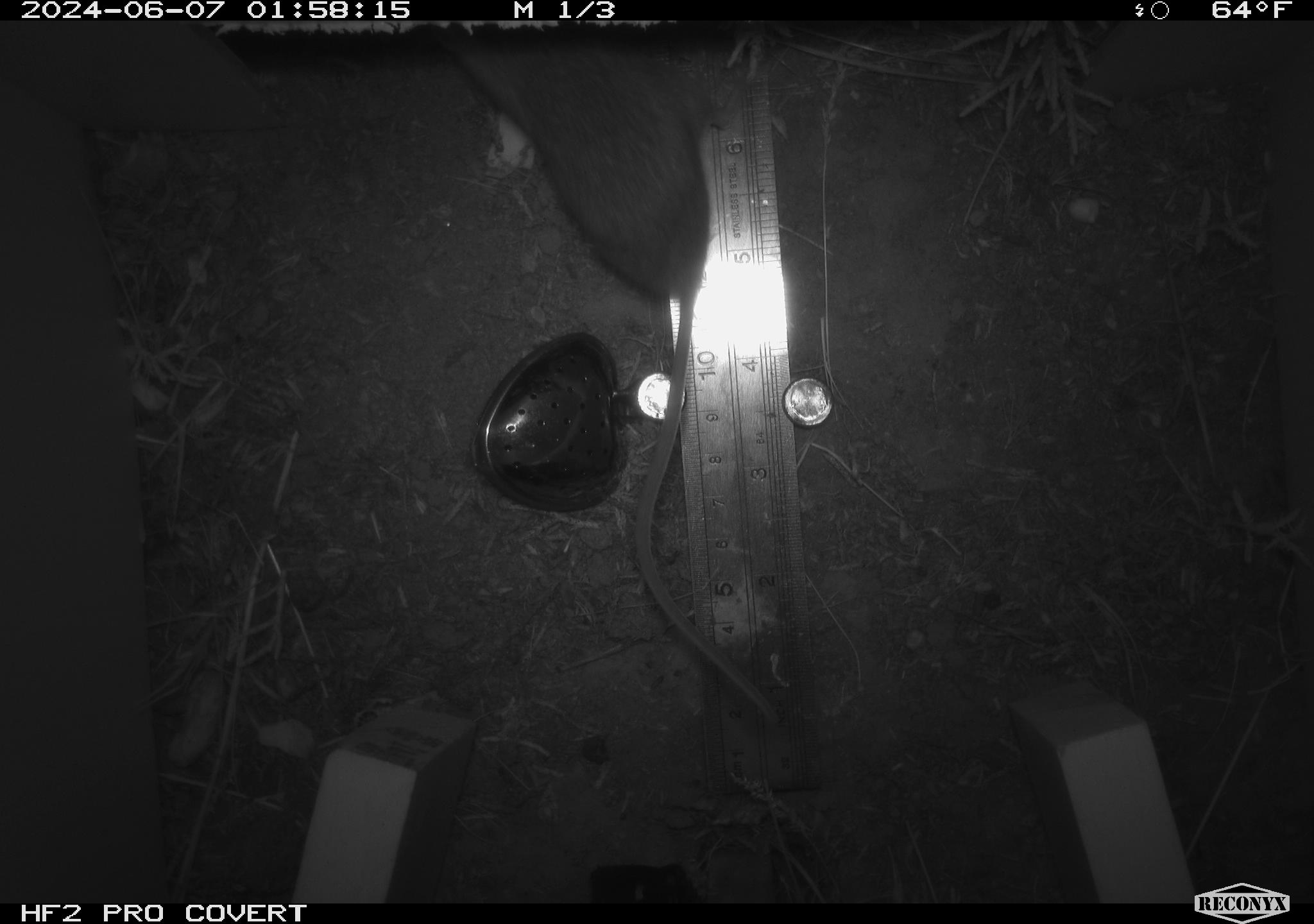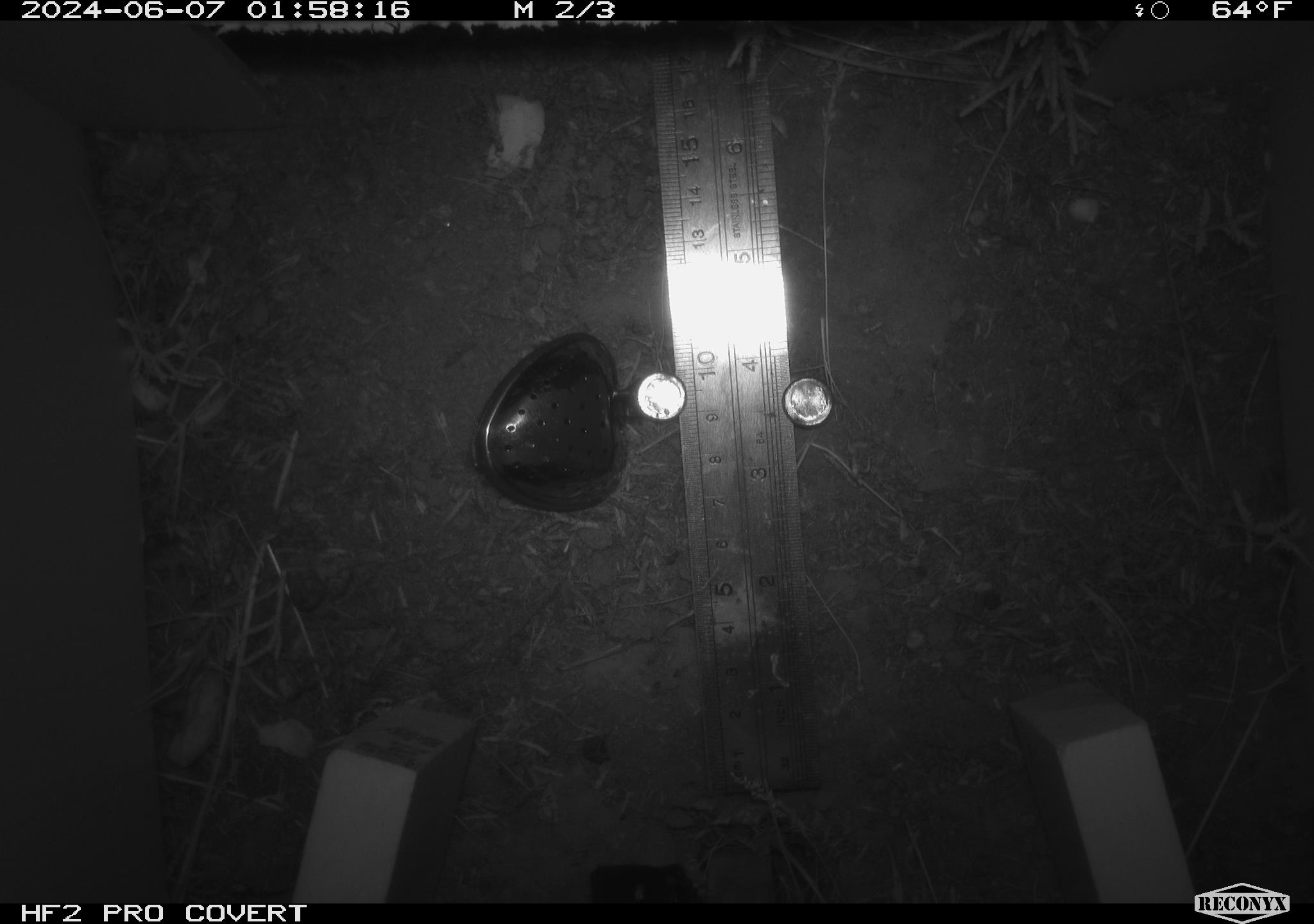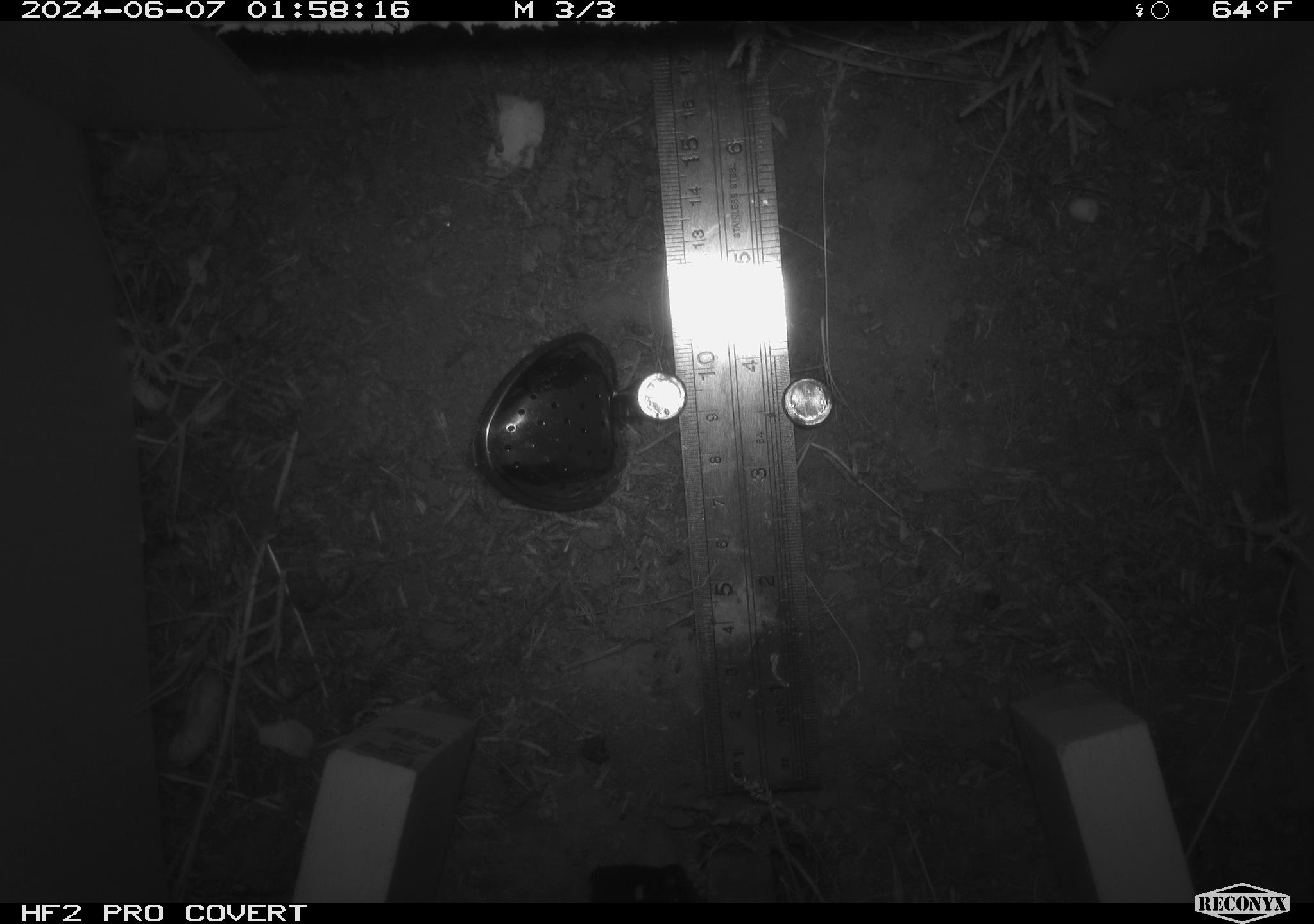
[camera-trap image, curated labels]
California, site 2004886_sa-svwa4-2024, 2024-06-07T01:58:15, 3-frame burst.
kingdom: Animalia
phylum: Chordata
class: Mammalia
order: Rodentia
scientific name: Rodentia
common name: mouse species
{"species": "mouse species (Rodentia)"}